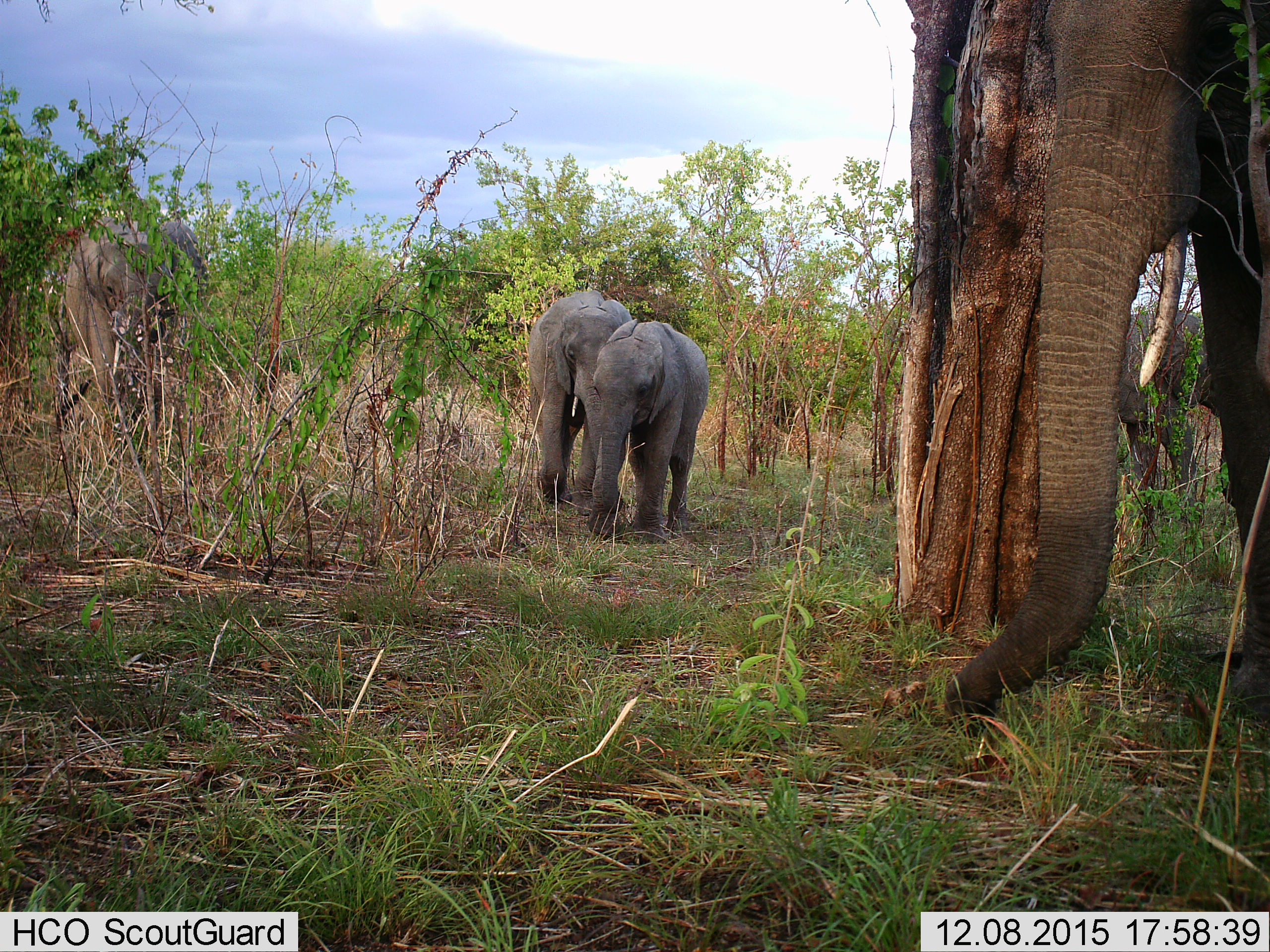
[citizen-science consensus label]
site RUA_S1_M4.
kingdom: Animalia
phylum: Chordata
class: Mammalia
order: Proboscidea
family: Elephantidae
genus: Loxodonta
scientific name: Loxodonta africana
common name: african bush elephant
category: elephant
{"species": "elephant (african bush elephant) (Loxodonta africana)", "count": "4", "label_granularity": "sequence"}